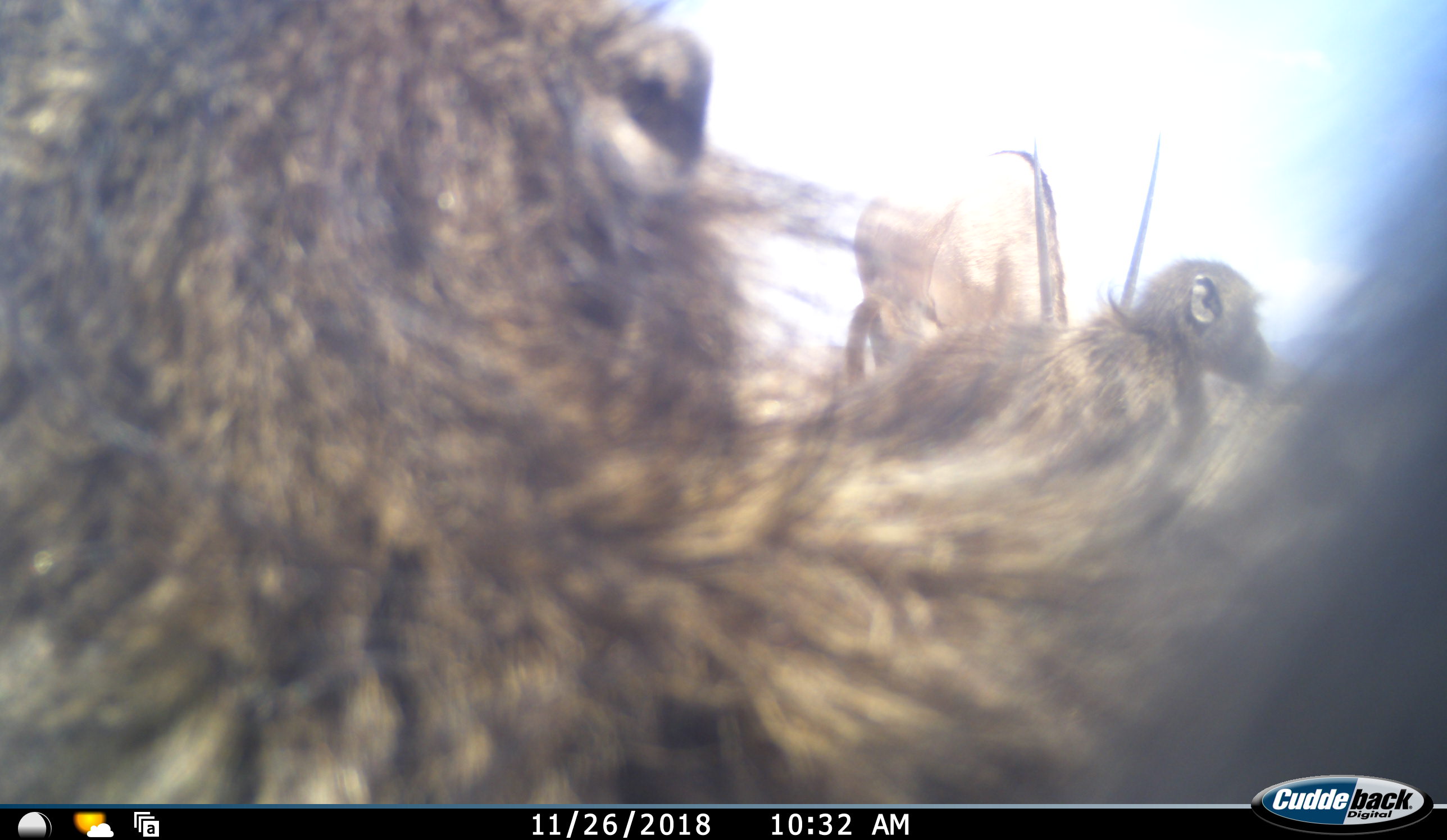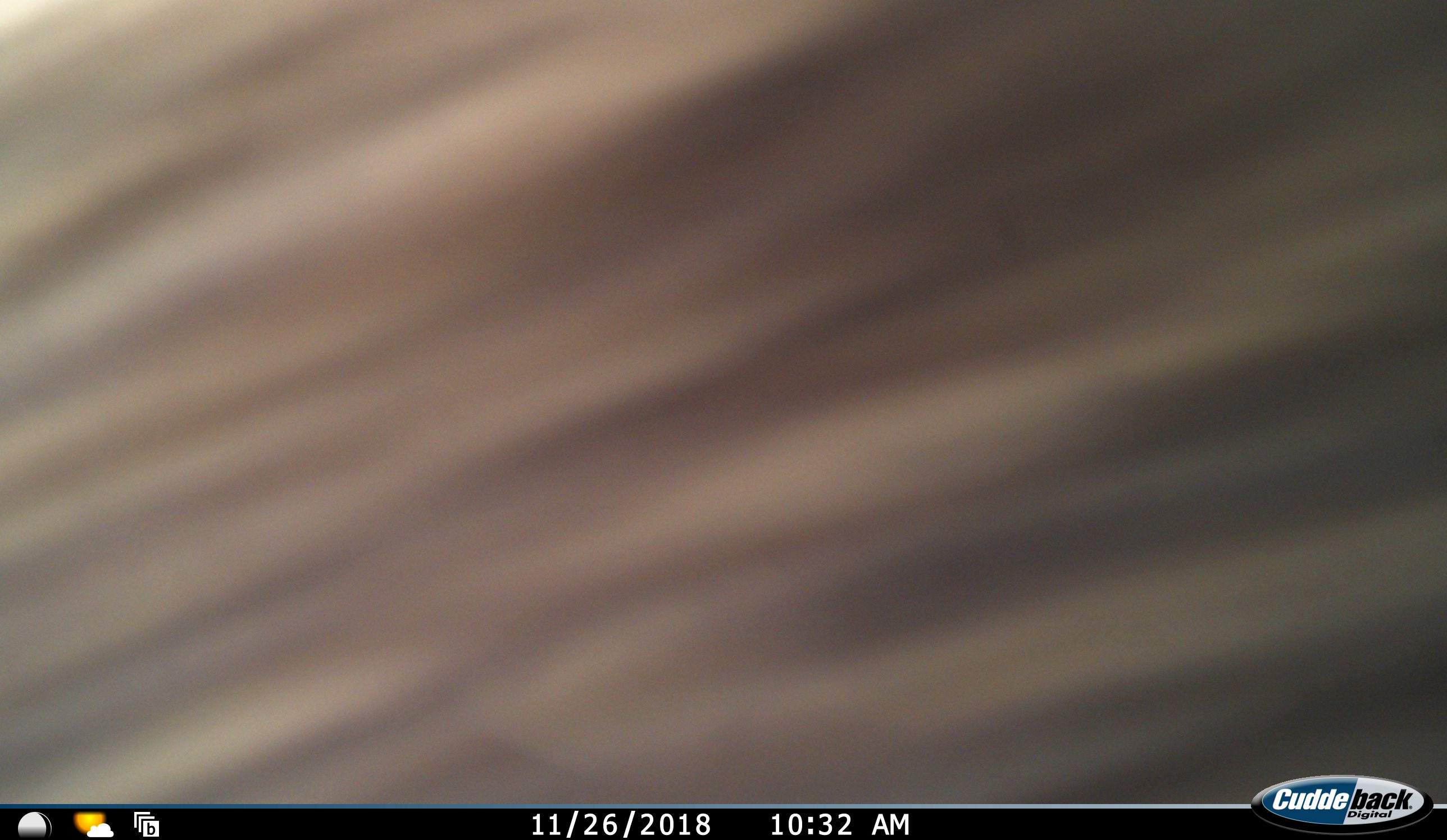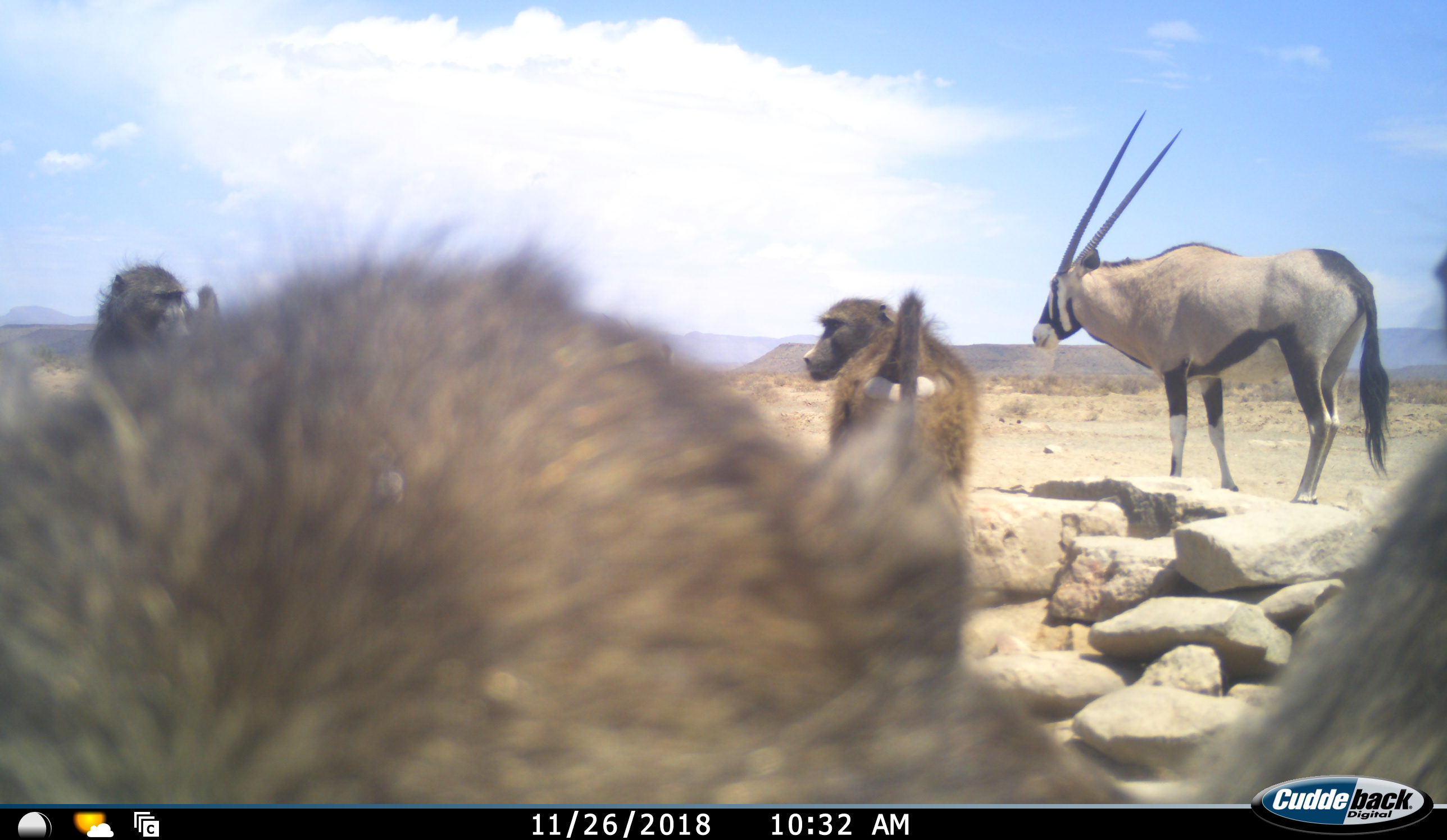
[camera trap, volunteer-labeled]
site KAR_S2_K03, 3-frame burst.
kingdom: Animalia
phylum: Chordata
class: Mammalia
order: Primates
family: Cercopithecidae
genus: Papio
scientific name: Papio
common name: baboon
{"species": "baboon (Papio)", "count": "3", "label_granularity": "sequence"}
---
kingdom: Animalia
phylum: Chordata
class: Mammalia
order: Artiodactyla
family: Bovidae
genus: Oryx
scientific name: Oryx gazella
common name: gemsbok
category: oryx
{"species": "oryx (gemsbok) (Oryx gazella)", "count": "1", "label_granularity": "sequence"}